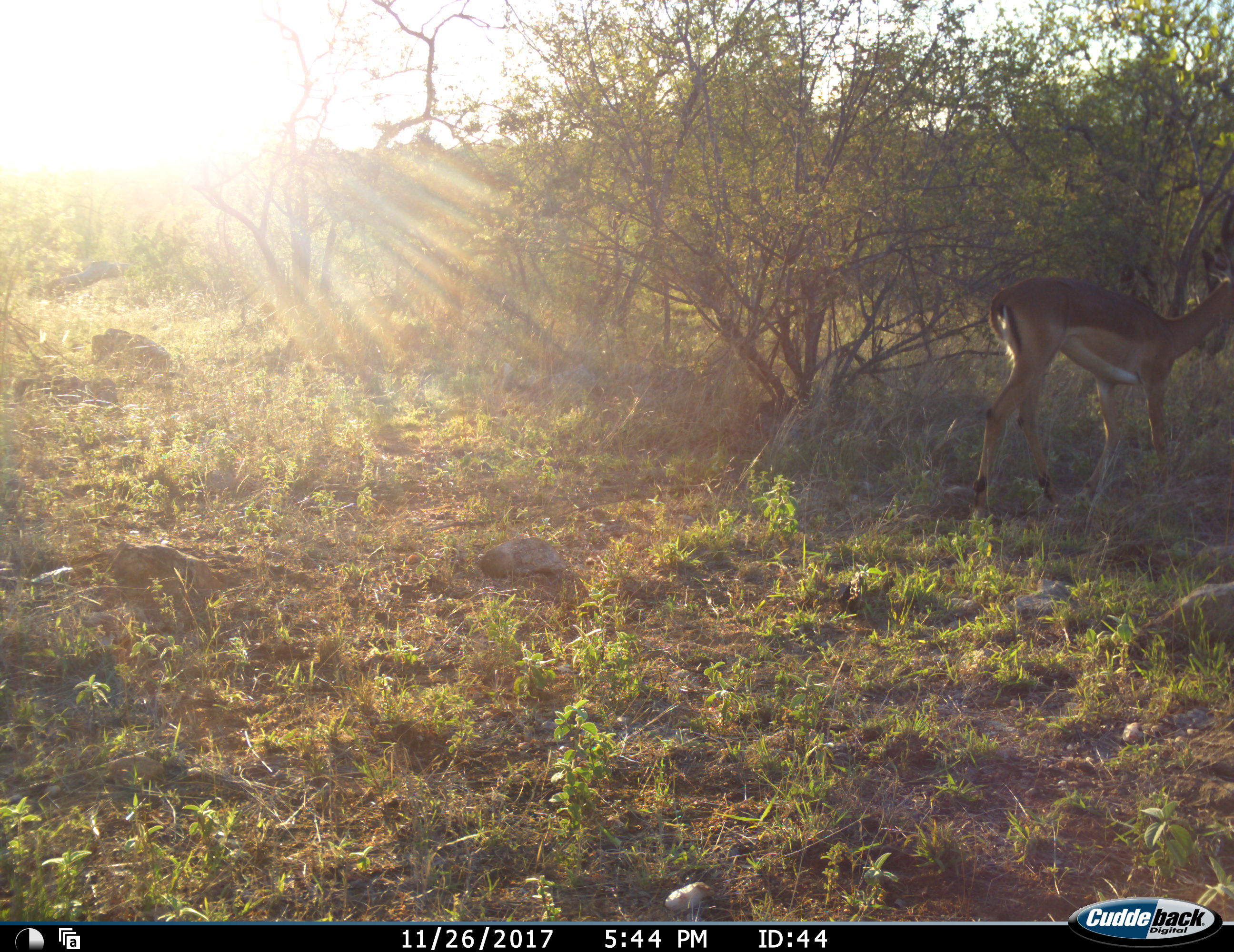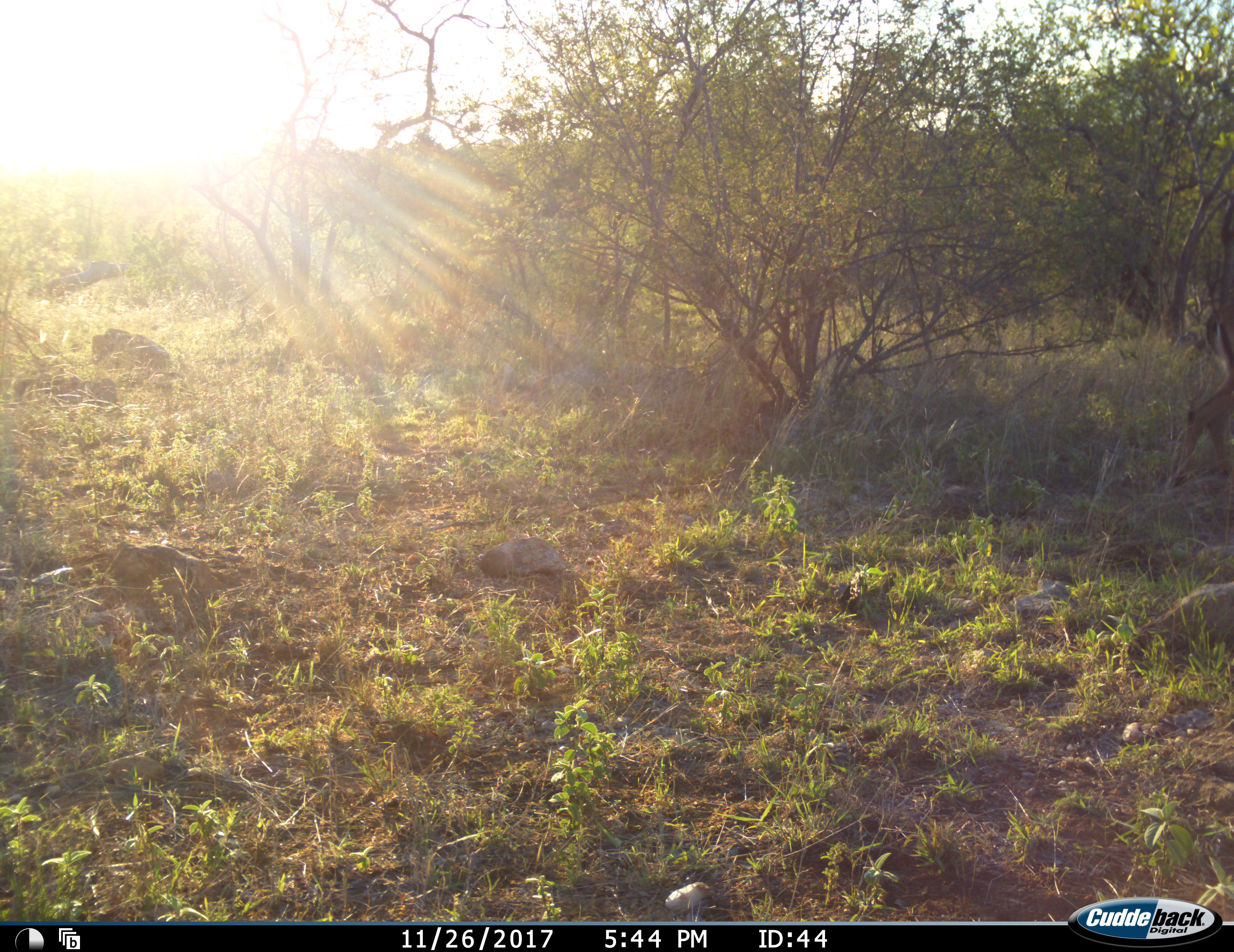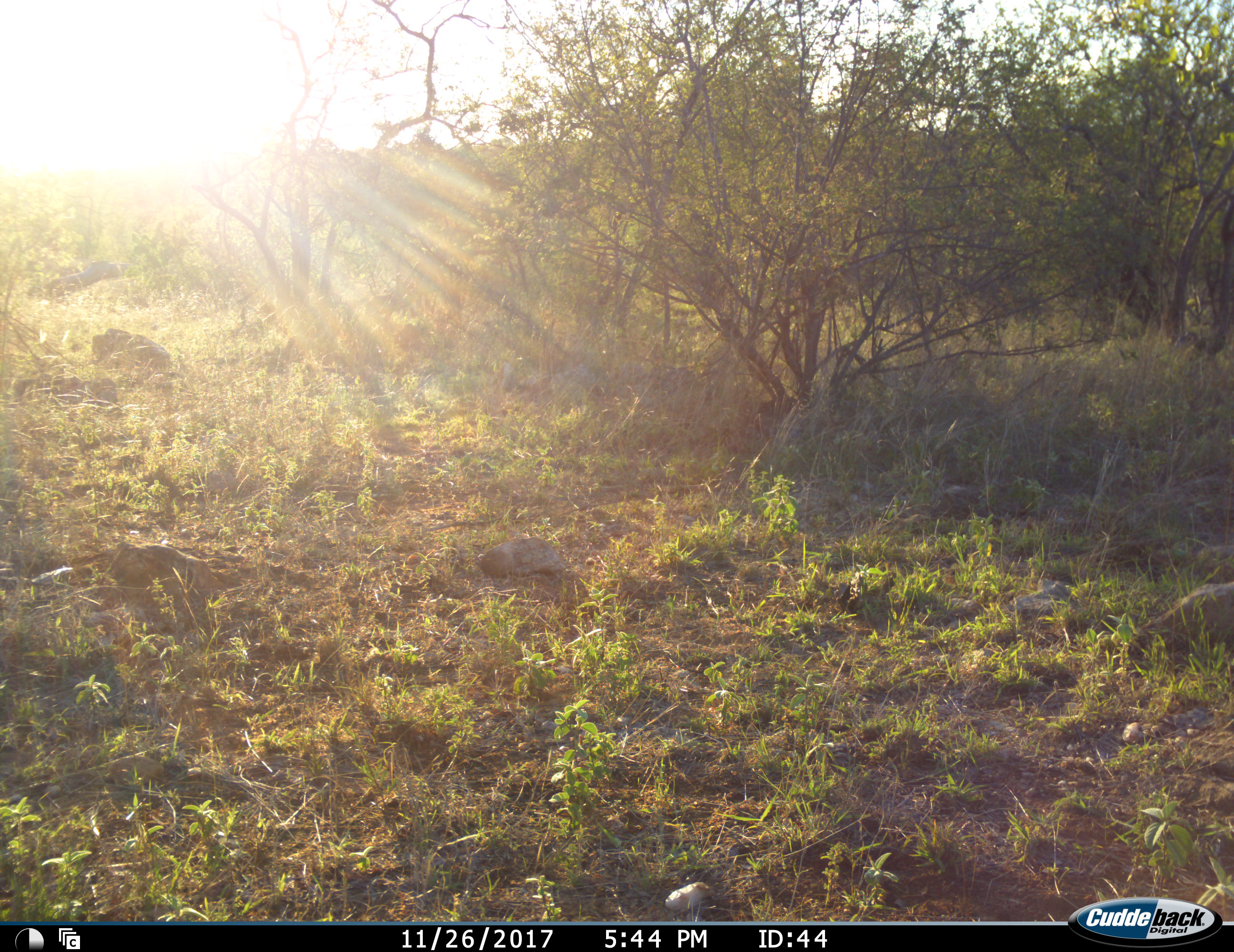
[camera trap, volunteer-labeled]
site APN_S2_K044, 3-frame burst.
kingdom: Animalia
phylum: Chordata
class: Mammalia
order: Artiodactyla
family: Bovidae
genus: Aepyceros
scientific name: Aepyceros melampus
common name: impala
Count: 1.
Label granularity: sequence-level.